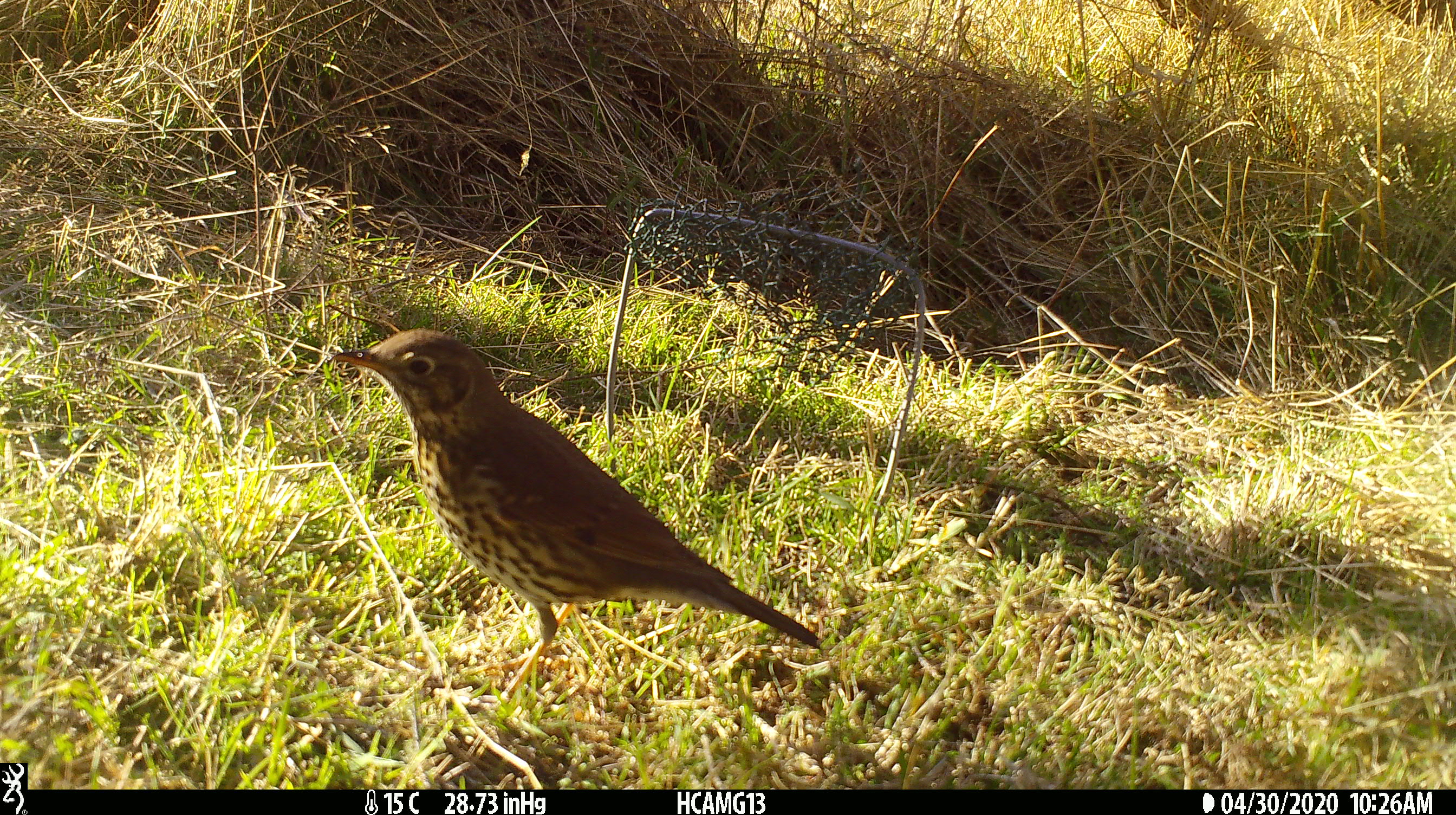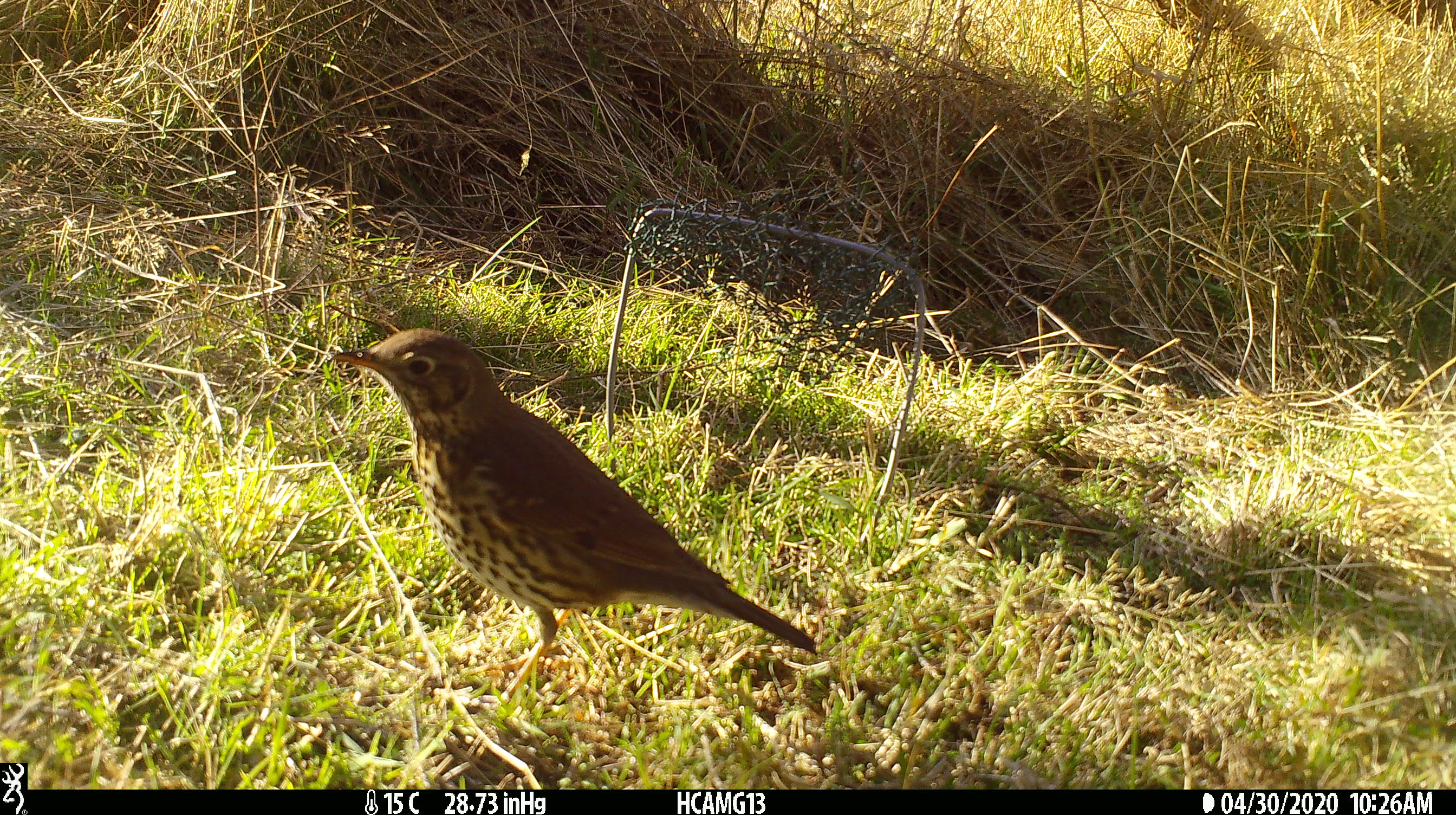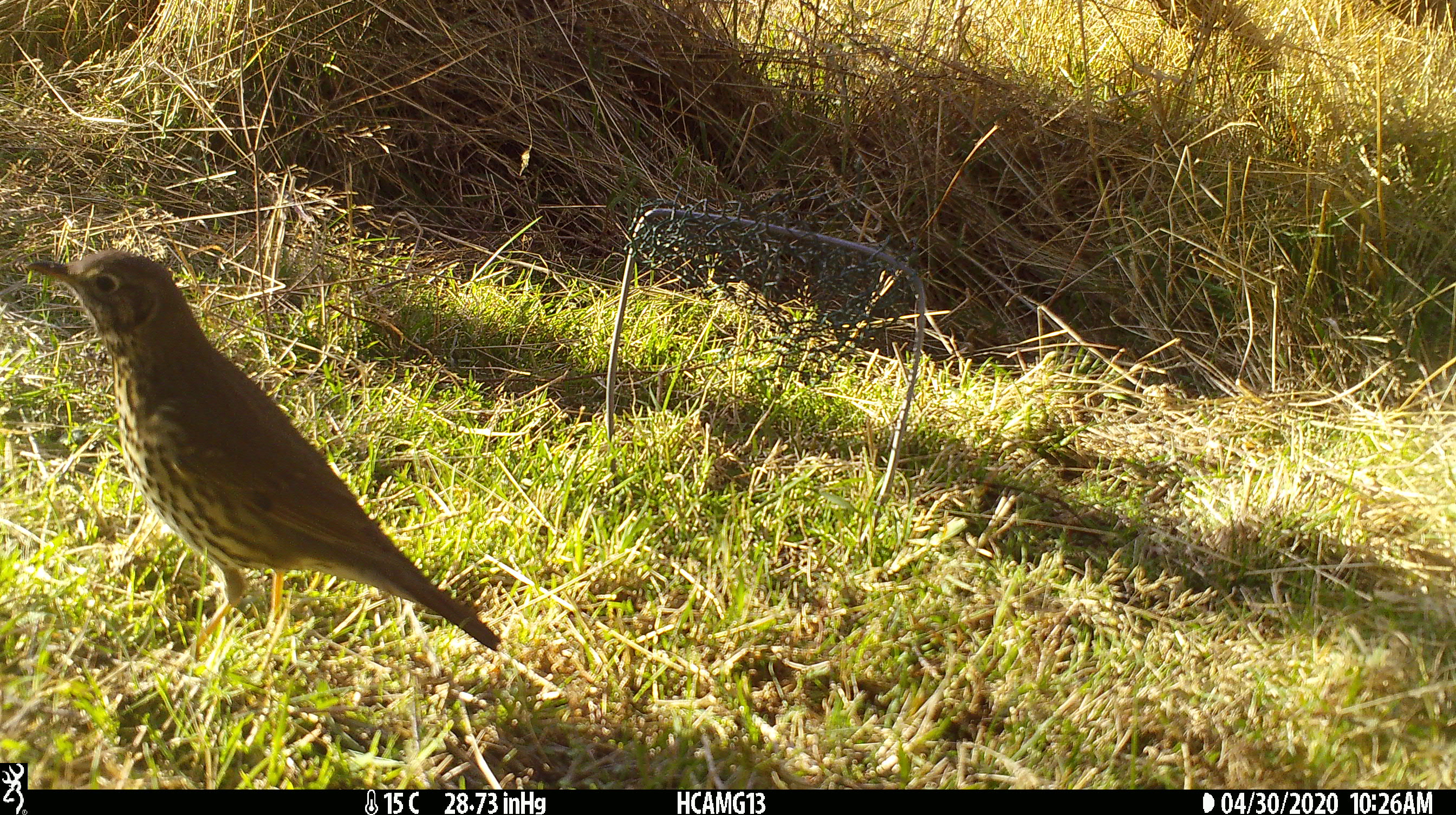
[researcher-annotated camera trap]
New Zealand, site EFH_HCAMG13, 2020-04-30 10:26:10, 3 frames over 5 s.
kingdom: Animalia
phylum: Chordata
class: Aves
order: Passeriformes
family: Turdidae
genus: Turdus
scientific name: Turdus philomelos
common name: song thrush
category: thrush